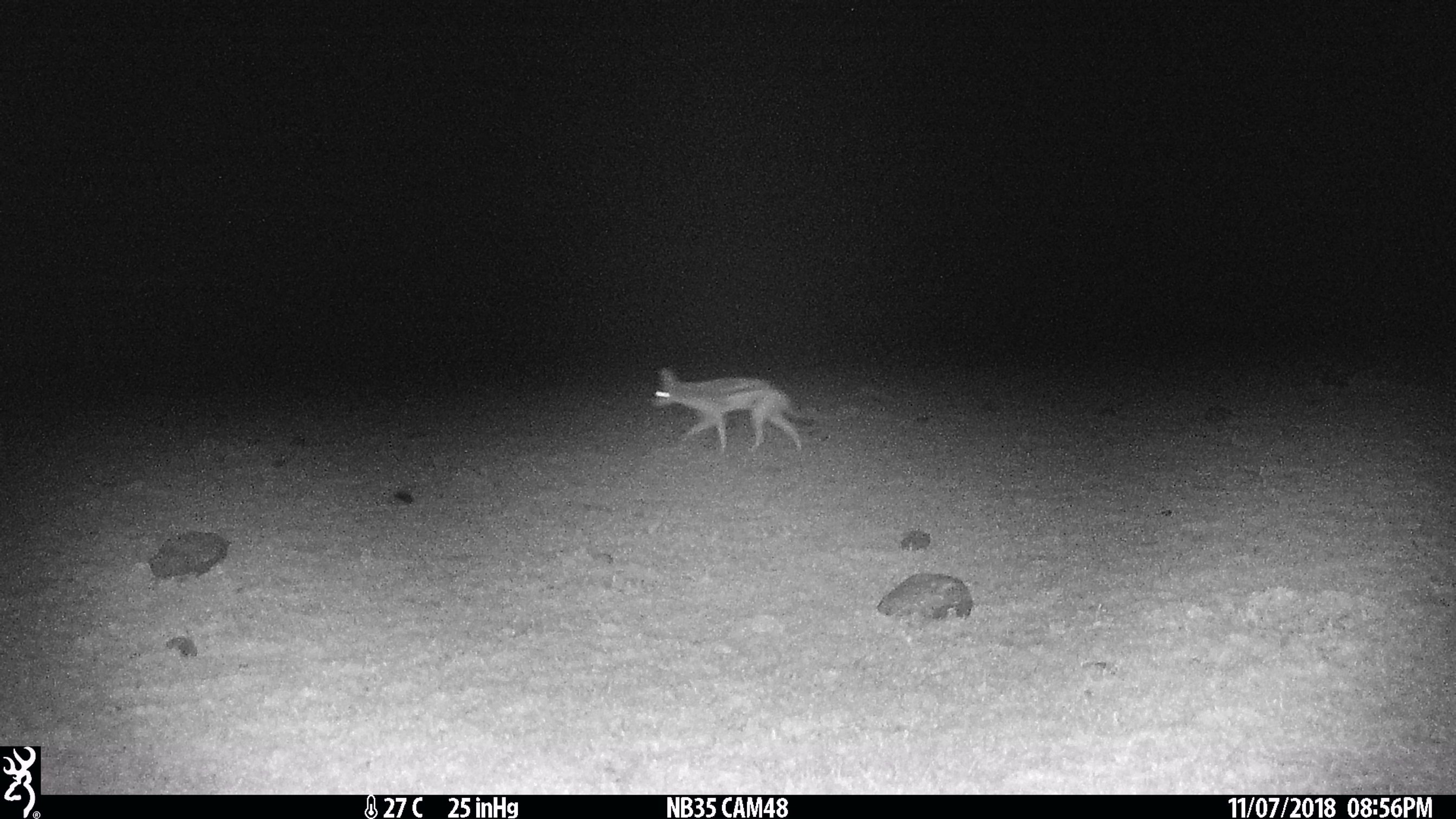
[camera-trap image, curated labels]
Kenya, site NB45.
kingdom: Animalia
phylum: Chordata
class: Mammalia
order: Carnivora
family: Canidae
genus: Lupulella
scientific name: Lupulella mesomelas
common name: black-backed jackal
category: jackal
Jackal (black-backed jackal) (Lupulella mesomelas).